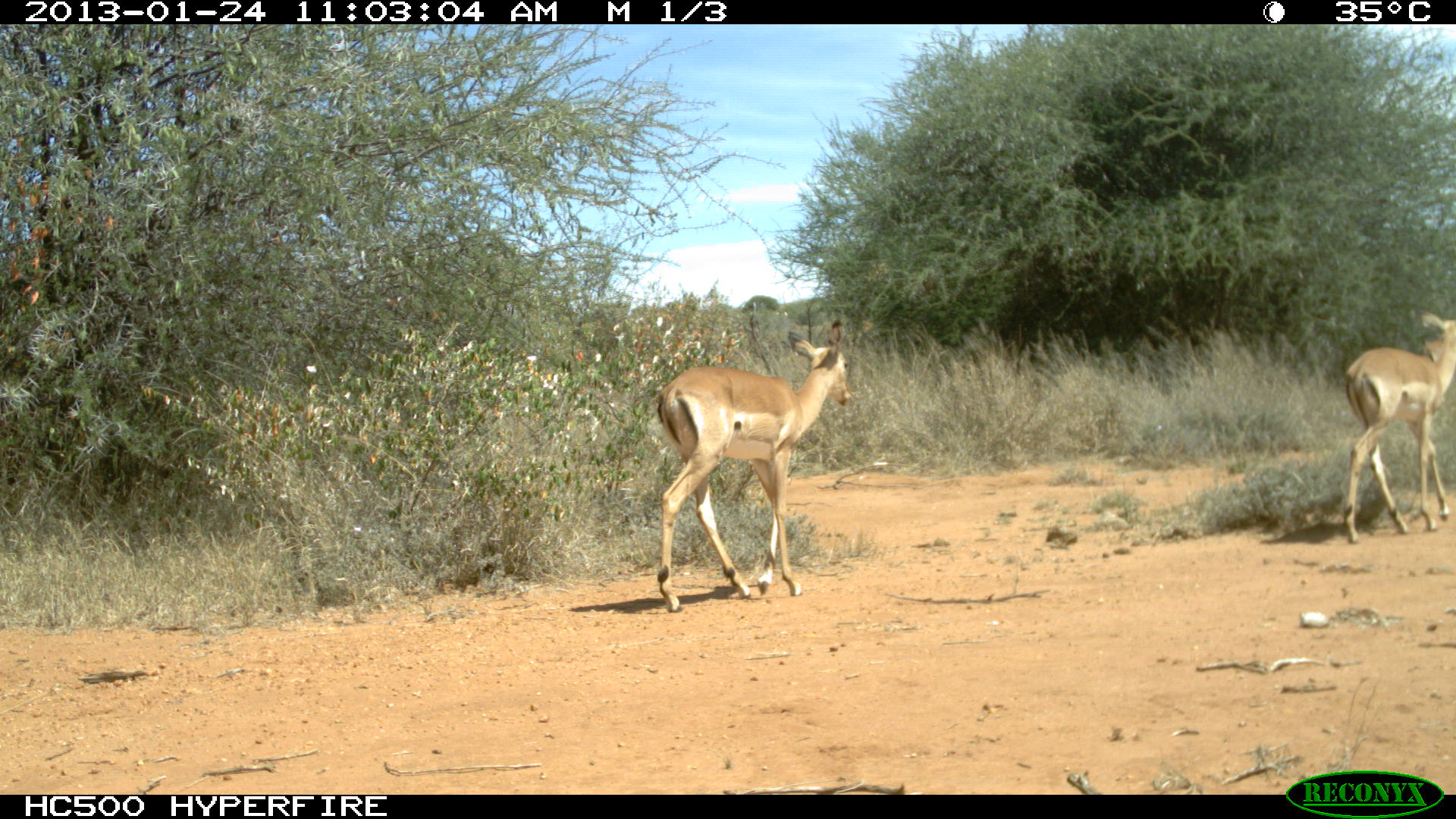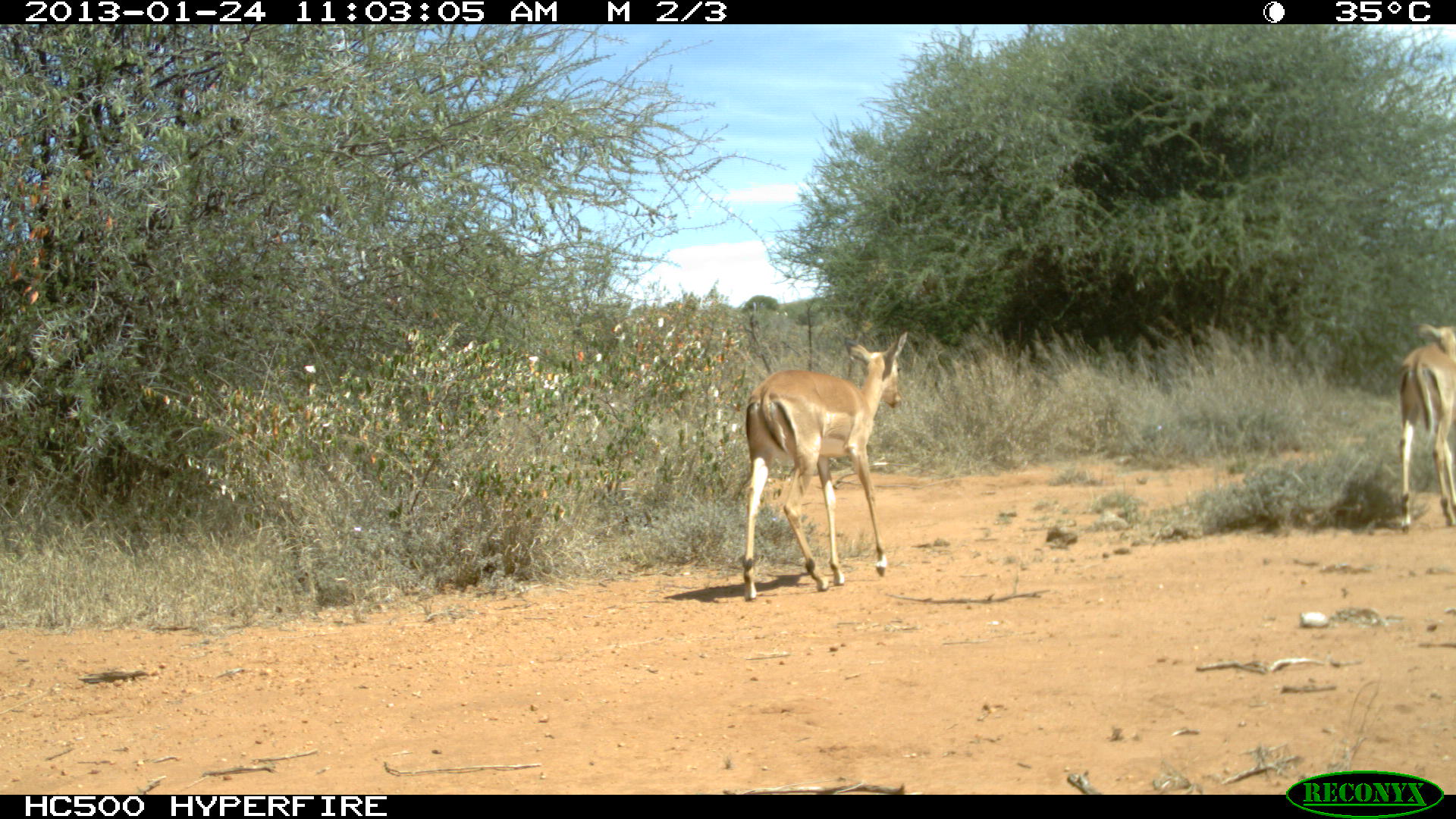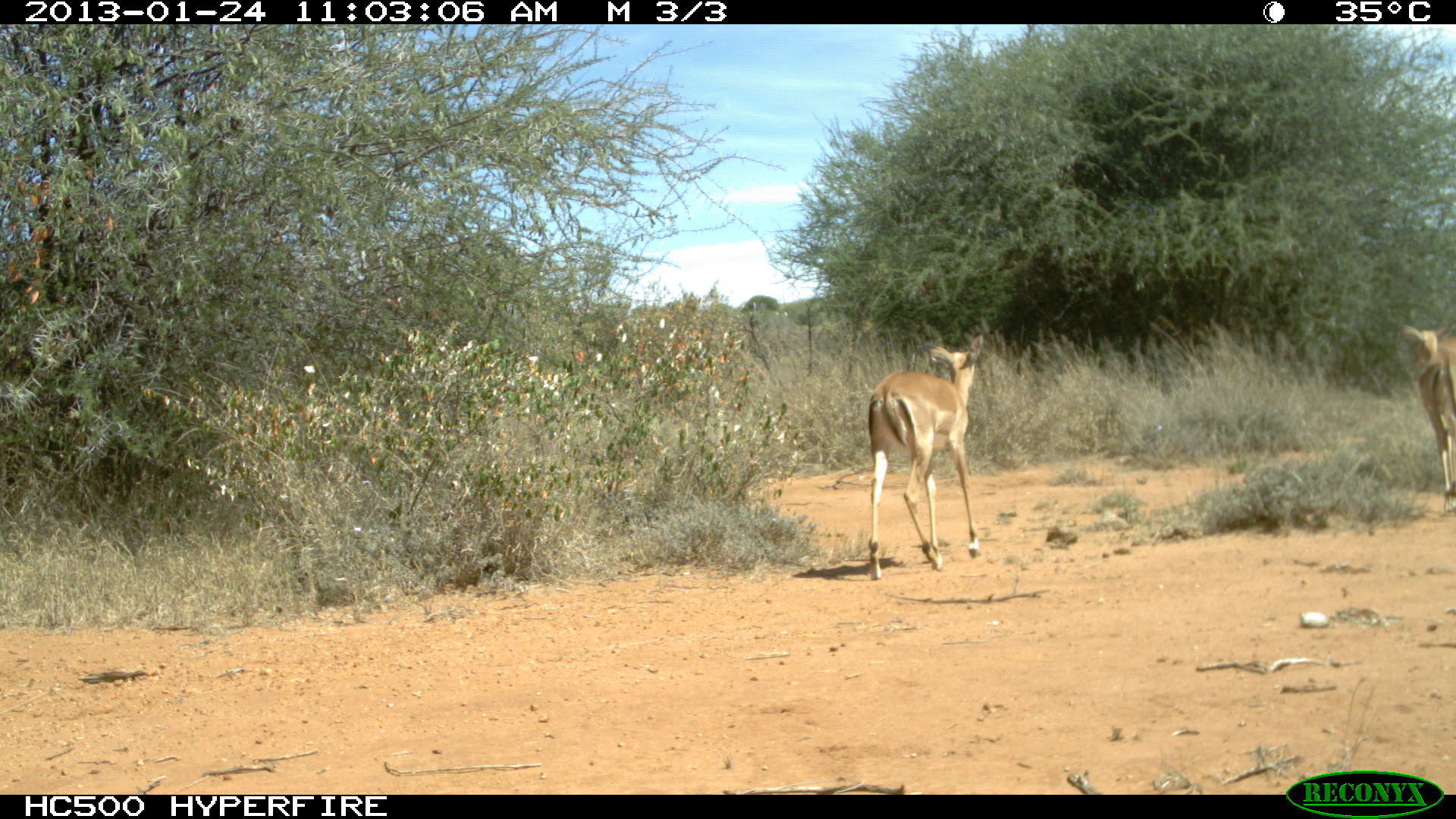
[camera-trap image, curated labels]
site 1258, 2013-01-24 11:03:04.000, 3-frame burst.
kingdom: Animalia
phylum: Chordata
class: Mammalia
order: Artiodactyla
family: Bovidae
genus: Aepyceros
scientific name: Aepyceros melampus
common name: impala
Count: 4.